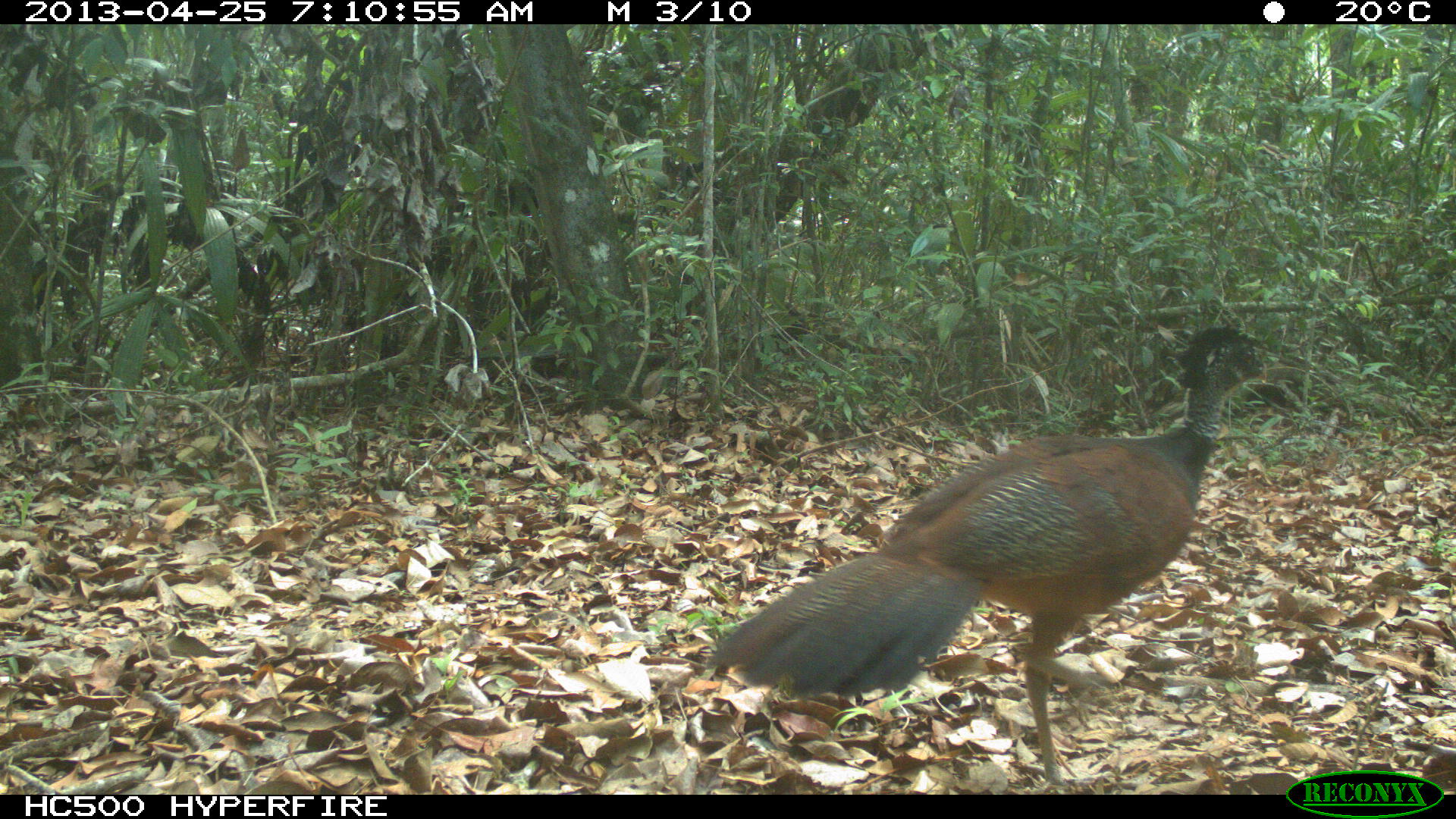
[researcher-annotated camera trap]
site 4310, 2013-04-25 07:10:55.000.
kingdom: Animalia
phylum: Chordata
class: Aves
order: Galliformes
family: Cracidae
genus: Crax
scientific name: Crax rubra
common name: great curassow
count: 1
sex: female